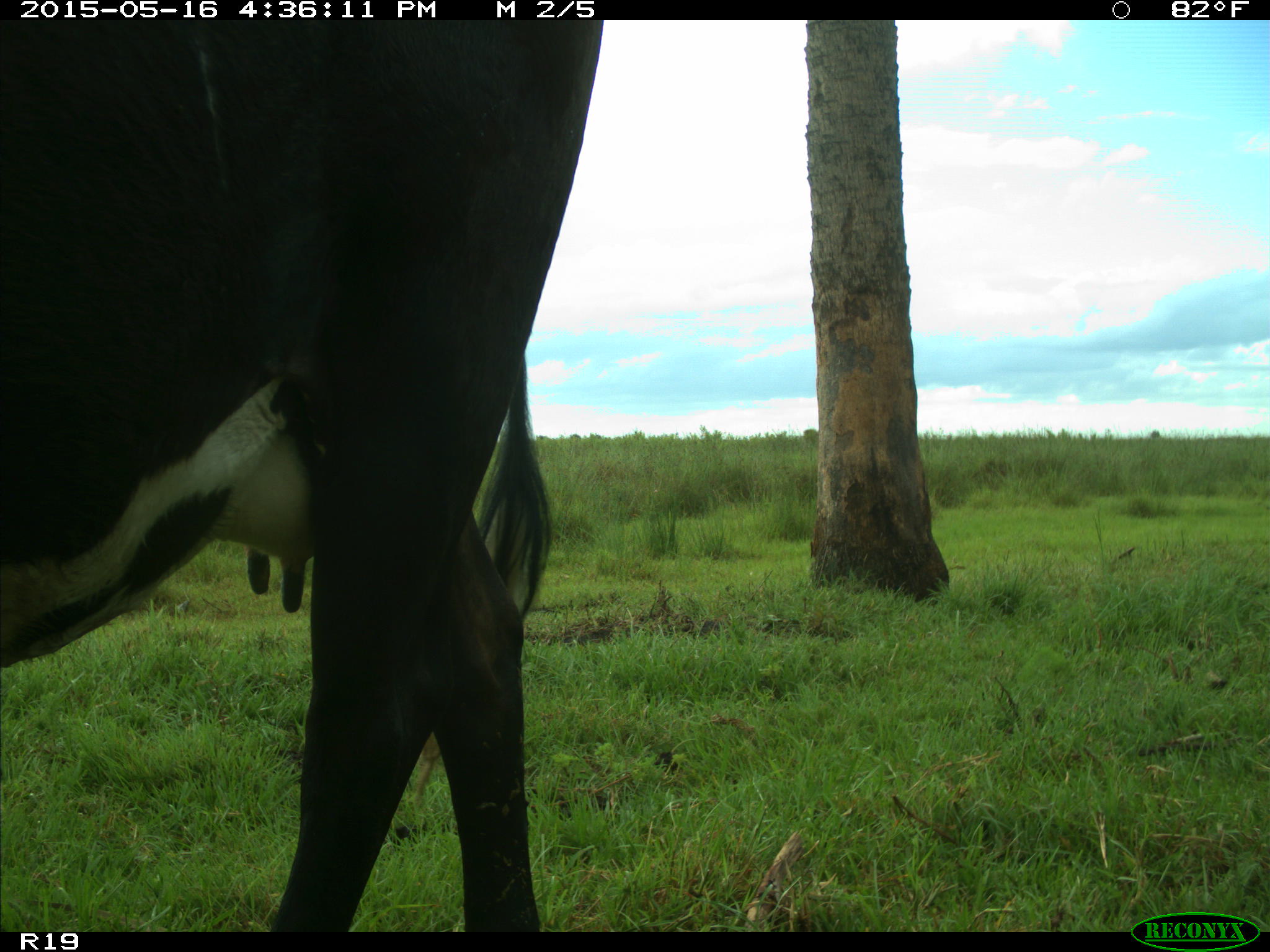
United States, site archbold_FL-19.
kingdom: Animalia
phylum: Chordata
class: Mammalia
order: Artiodactyla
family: Bovidae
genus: Bos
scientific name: Bos taurus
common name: domestic cow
Bos taurus (domestic cow).